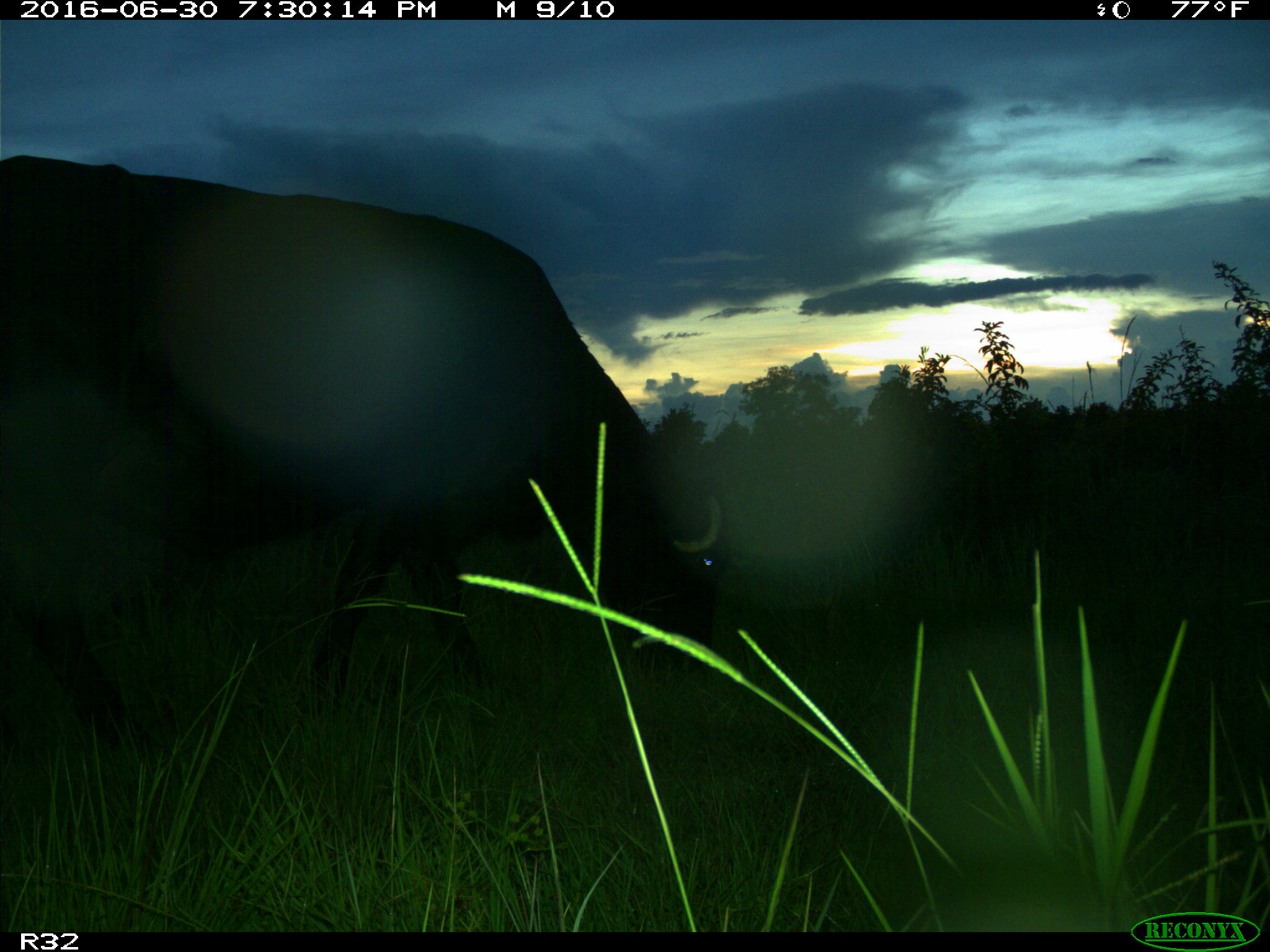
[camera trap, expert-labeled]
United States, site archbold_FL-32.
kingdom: Animalia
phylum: Chordata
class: Mammalia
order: Artiodactyla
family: Bovidae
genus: Bos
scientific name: Bos taurus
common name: domestic cow